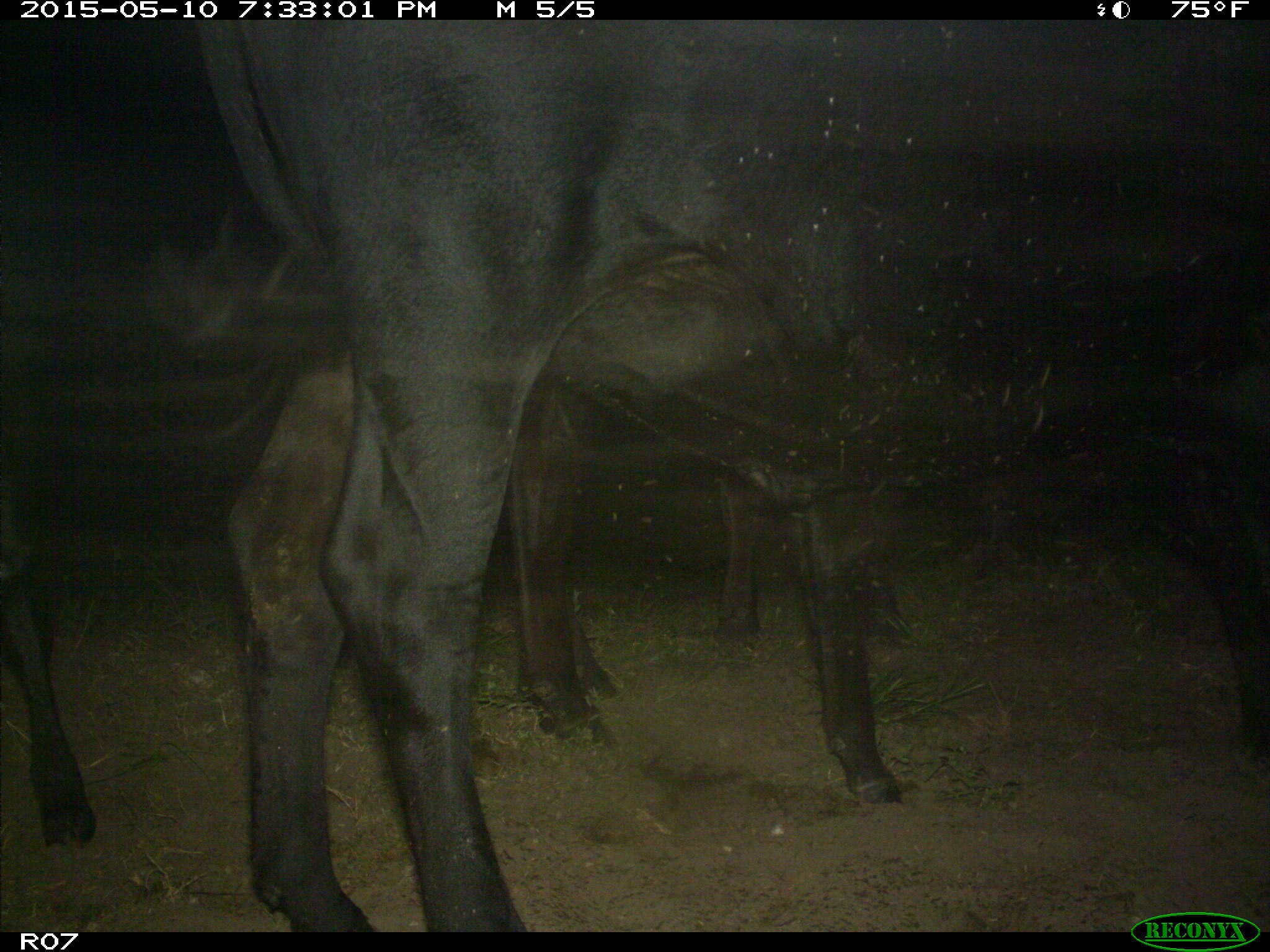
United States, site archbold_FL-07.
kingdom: Animalia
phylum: Chordata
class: Mammalia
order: Artiodactyla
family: Bovidae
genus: Bos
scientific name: Bos taurus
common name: domestic cow